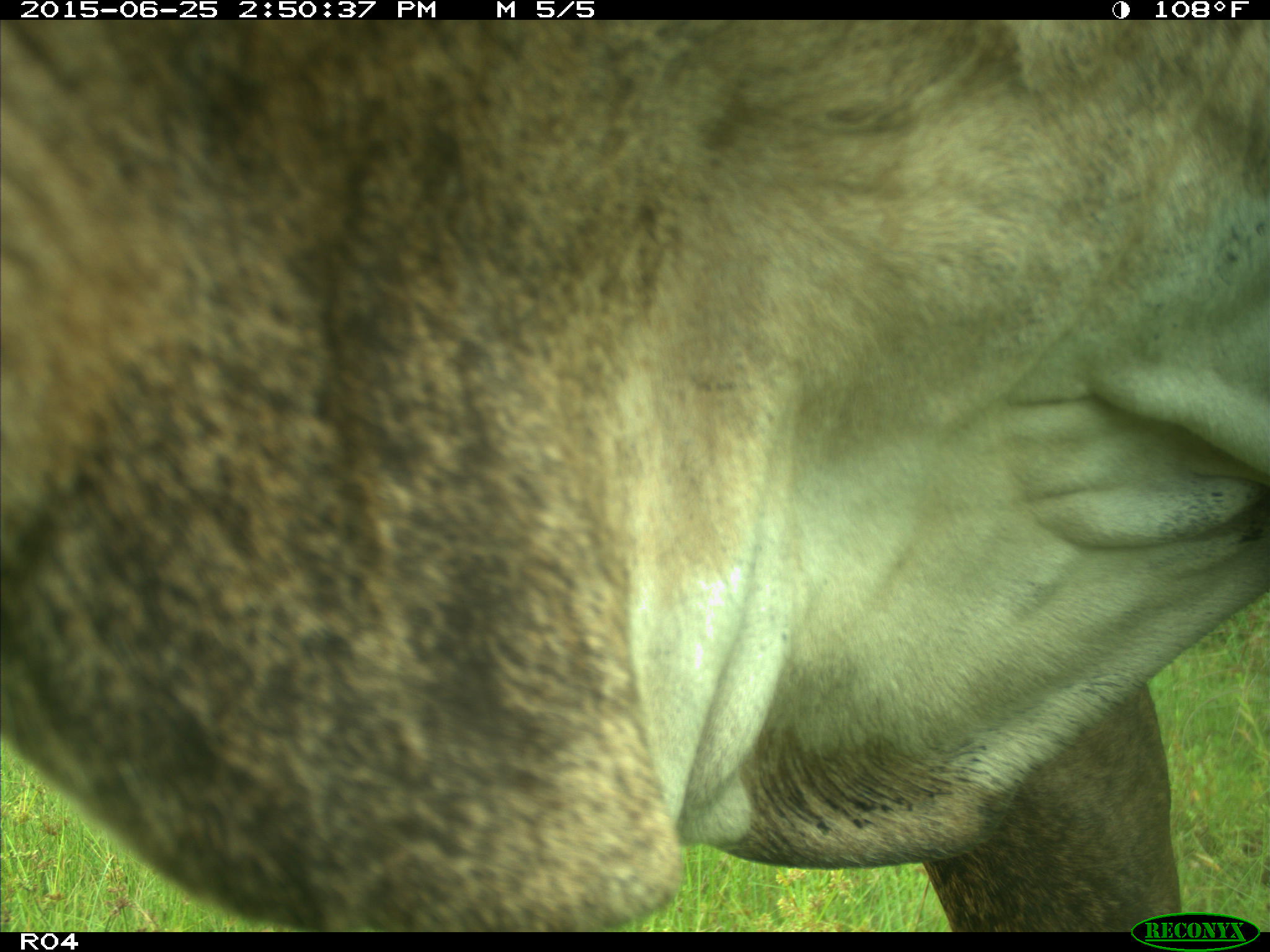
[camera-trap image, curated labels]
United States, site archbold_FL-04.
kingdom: Animalia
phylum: Chordata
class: Mammalia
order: Artiodactyla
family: Bovidae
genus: Bos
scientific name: Bos taurus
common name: domestic cow